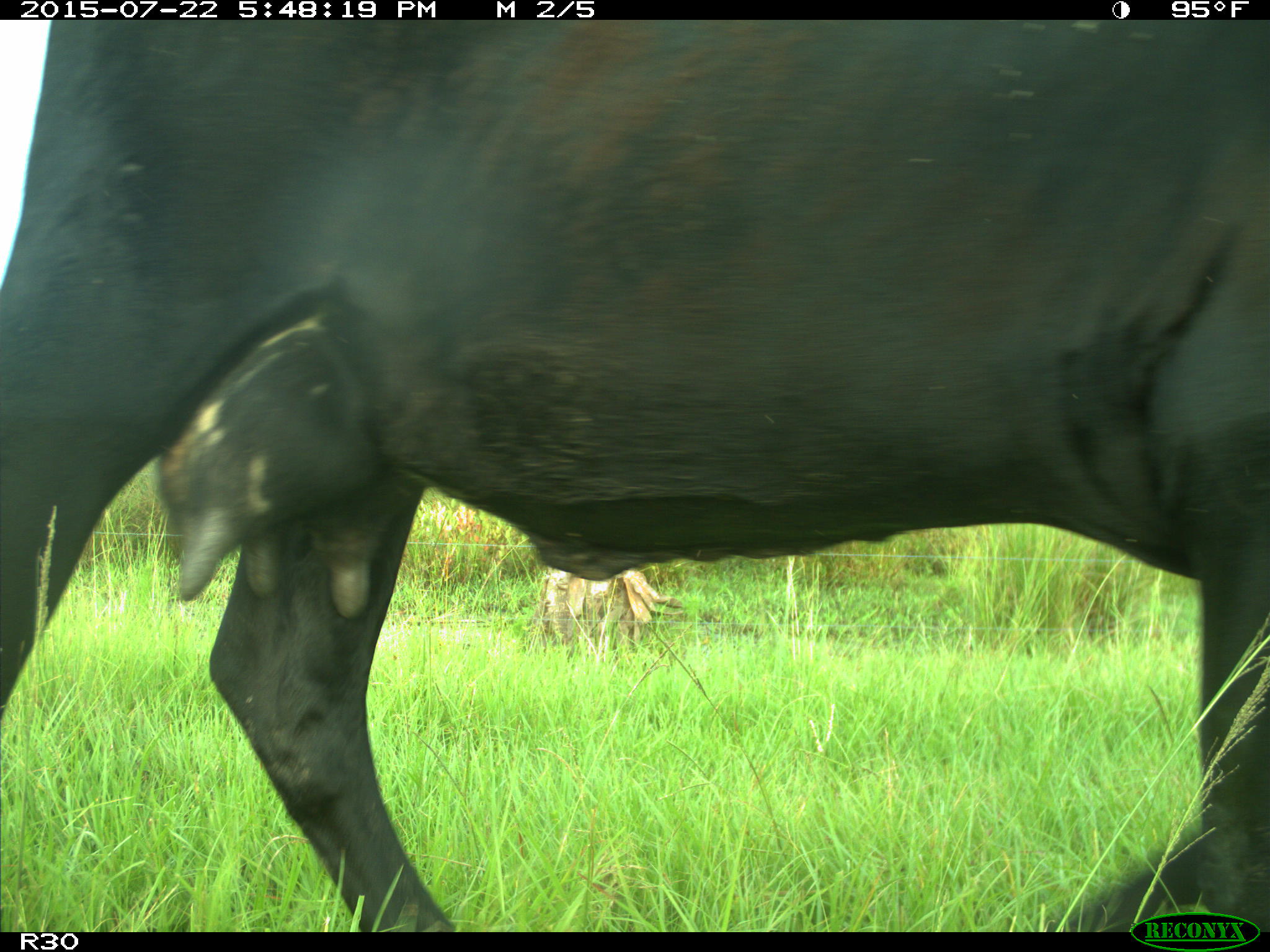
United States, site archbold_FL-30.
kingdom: Animalia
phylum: Chordata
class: Mammalia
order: Artiodactyla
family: Bovidae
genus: Bos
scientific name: Bos taurus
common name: domestic cow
Bos taurus (domestic cow).